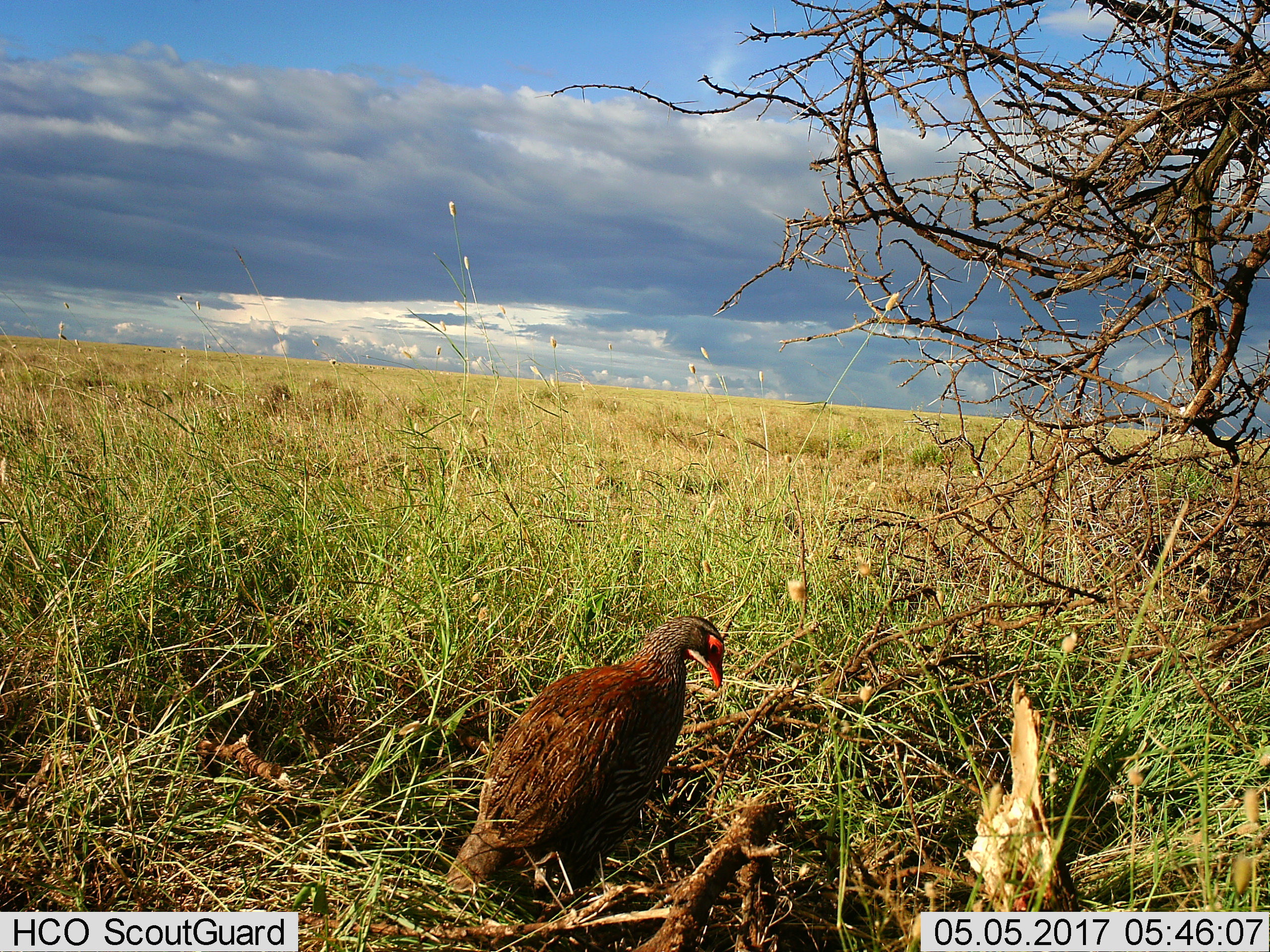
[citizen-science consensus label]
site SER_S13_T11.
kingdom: Animalia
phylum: Chordata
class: Aves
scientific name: Aves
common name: bird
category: birdother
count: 1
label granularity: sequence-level